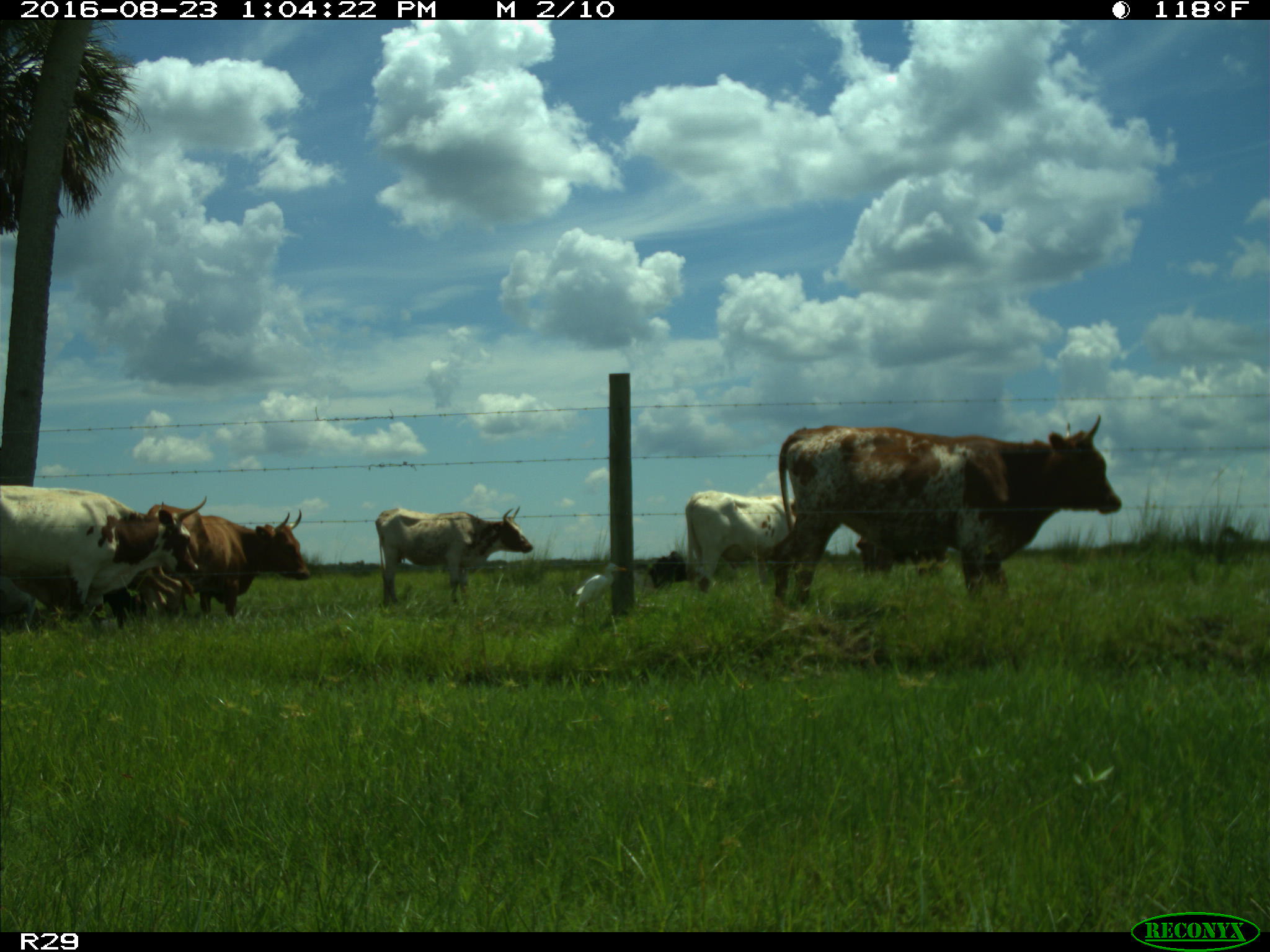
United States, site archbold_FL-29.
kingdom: Animalia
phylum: Chordata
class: Mammalia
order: Artiodactyla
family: Bovidae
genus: Bos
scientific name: Bos taurus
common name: domestic cow